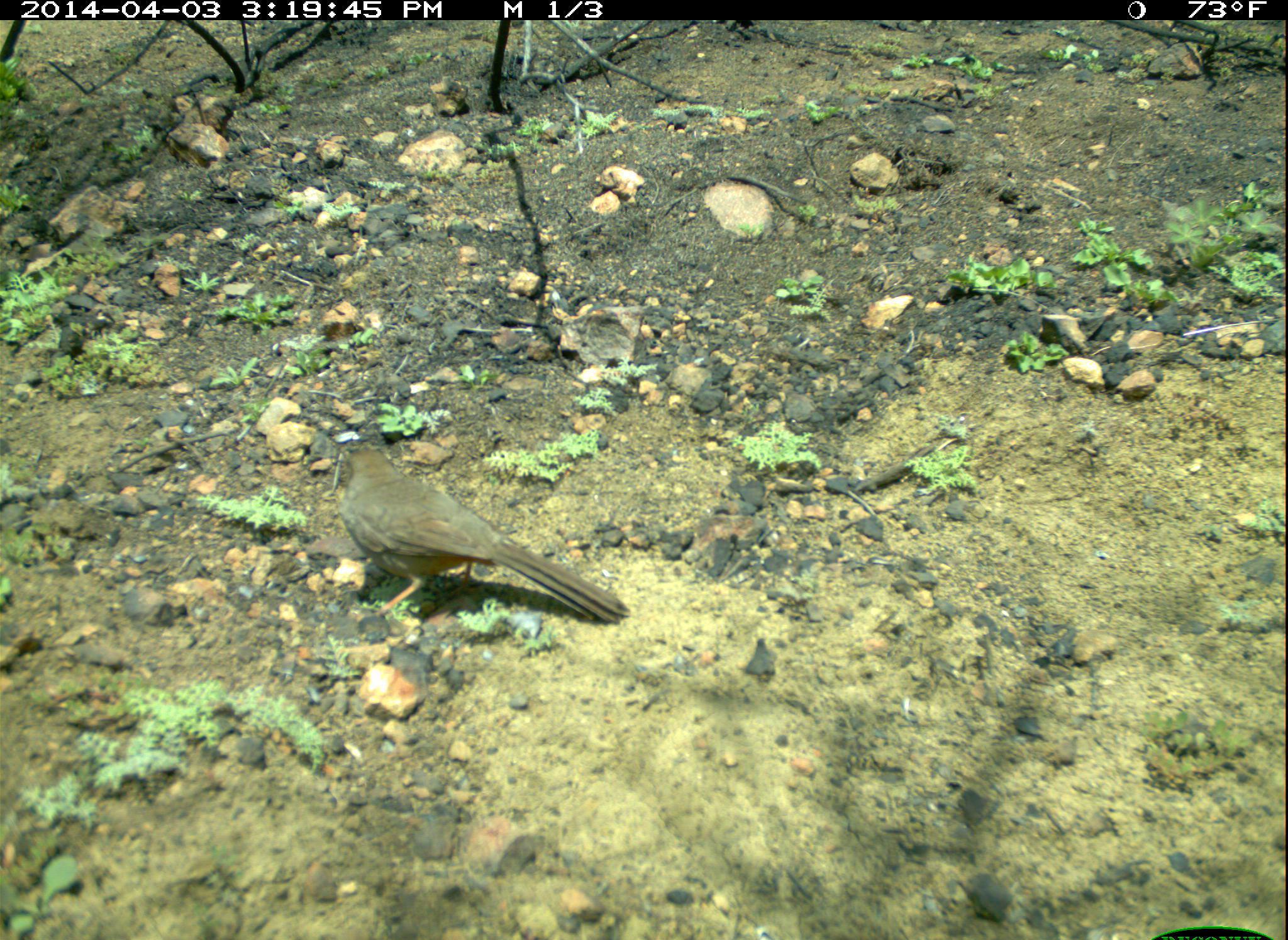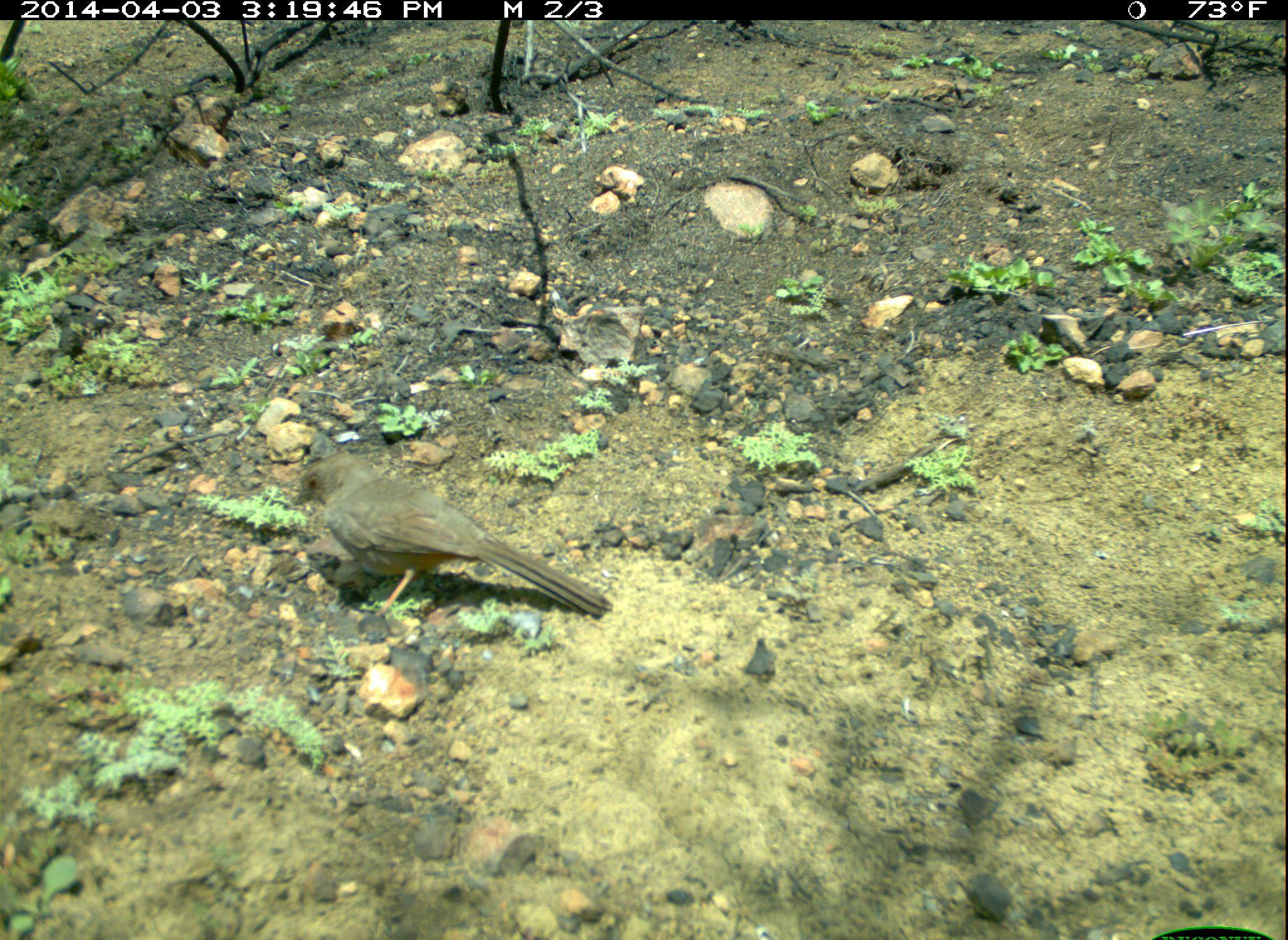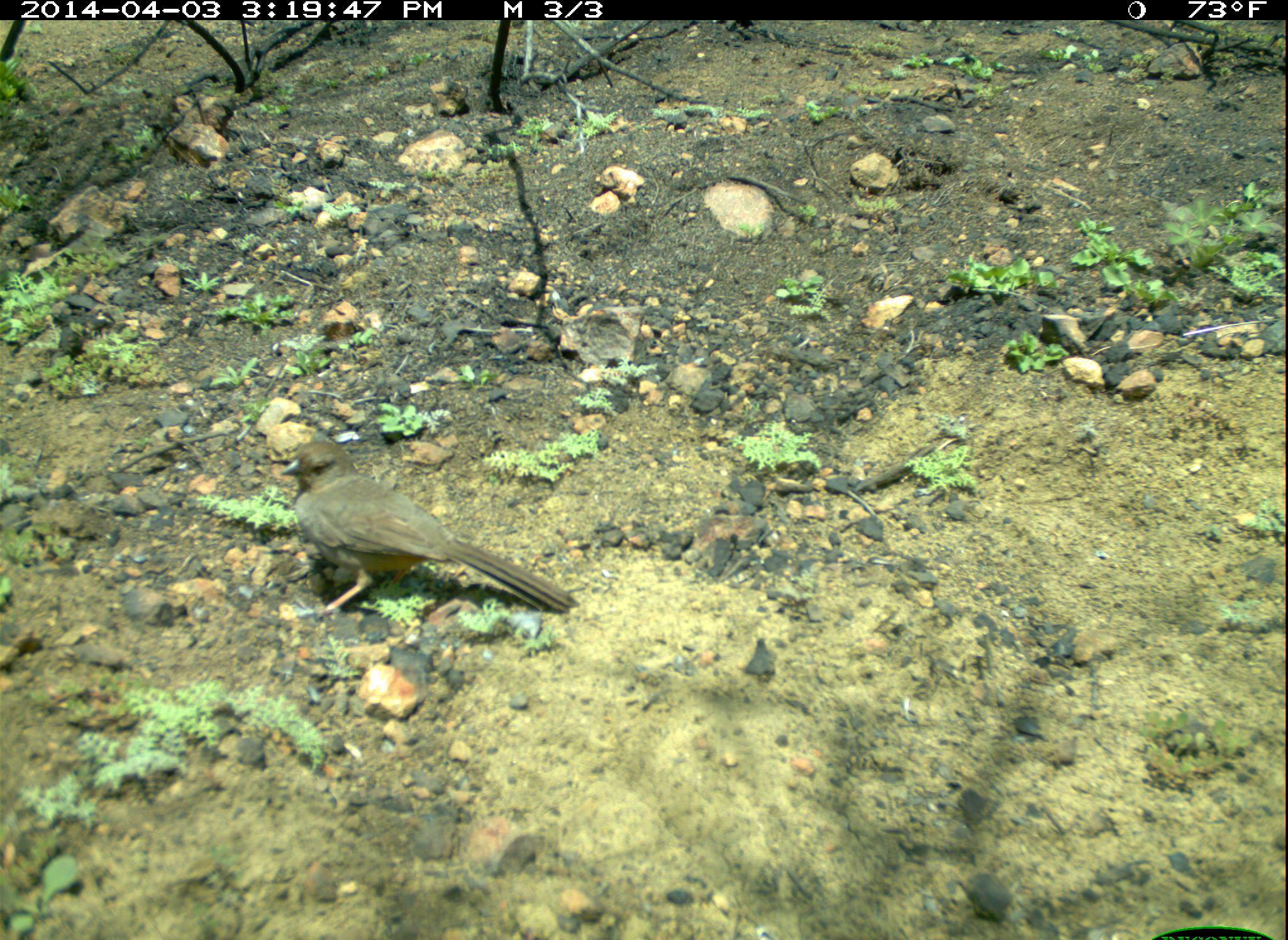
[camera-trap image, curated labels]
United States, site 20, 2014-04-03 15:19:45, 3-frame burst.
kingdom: Animalia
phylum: Chordata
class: Aves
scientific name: Aves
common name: bird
Bird (Aves).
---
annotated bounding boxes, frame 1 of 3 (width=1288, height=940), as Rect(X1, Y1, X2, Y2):
bird: Rect(334, 448, 630, 622)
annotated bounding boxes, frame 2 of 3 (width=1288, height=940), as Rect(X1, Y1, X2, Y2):
bird: Rect(293, 454, 612, 625)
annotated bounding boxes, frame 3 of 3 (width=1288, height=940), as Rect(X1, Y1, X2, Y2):
bird: Rect(279, 440, 581, 628)